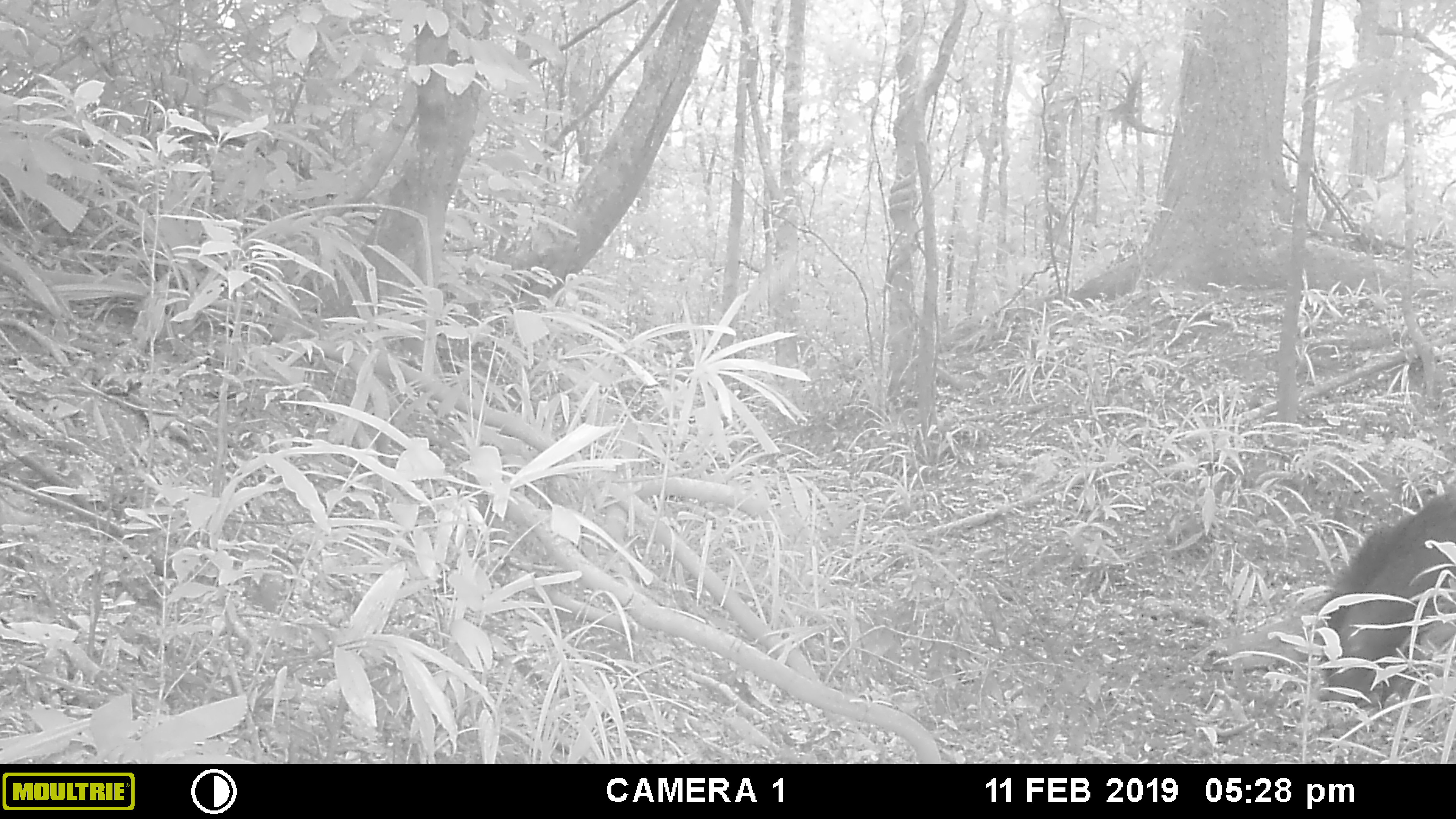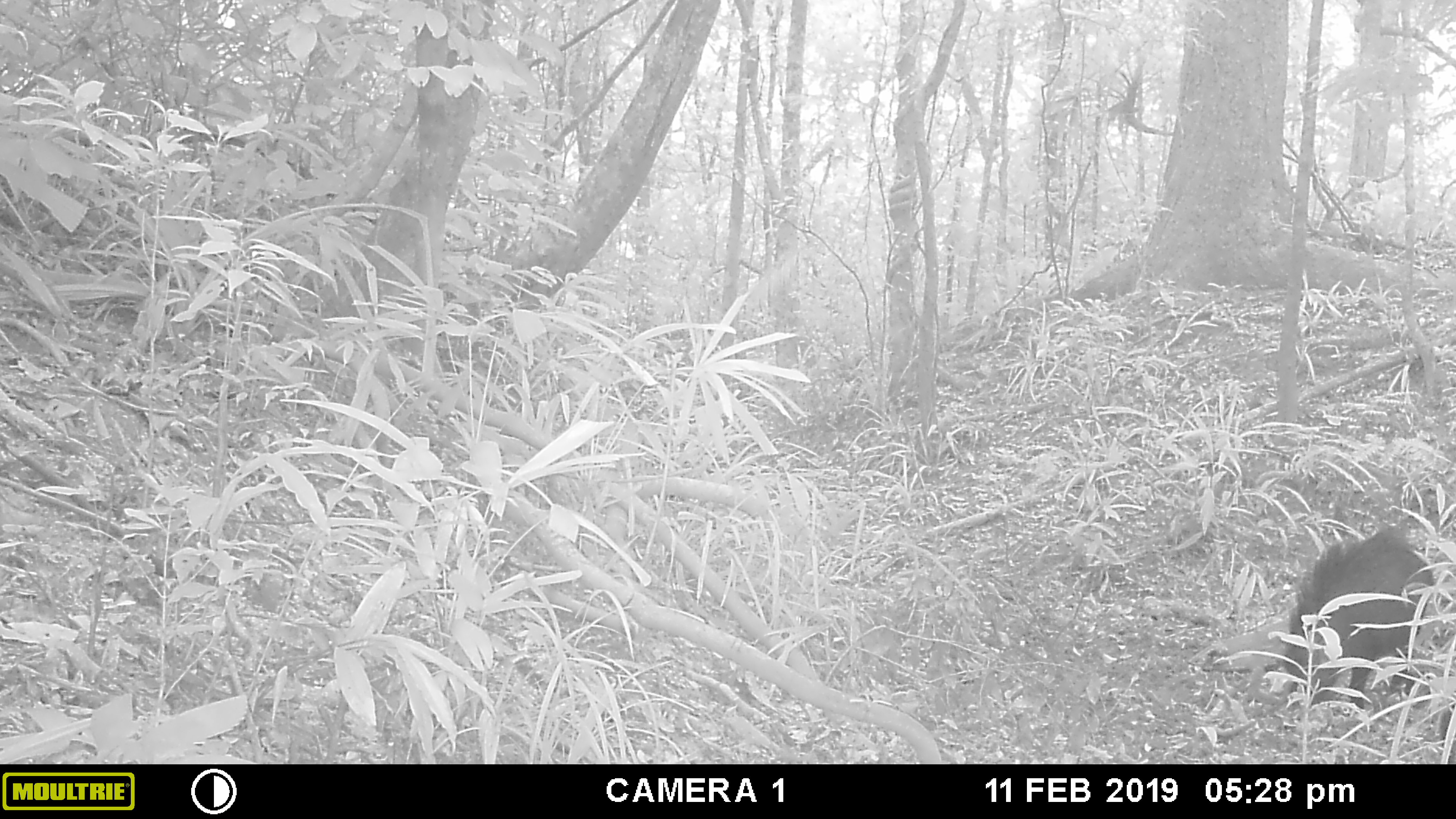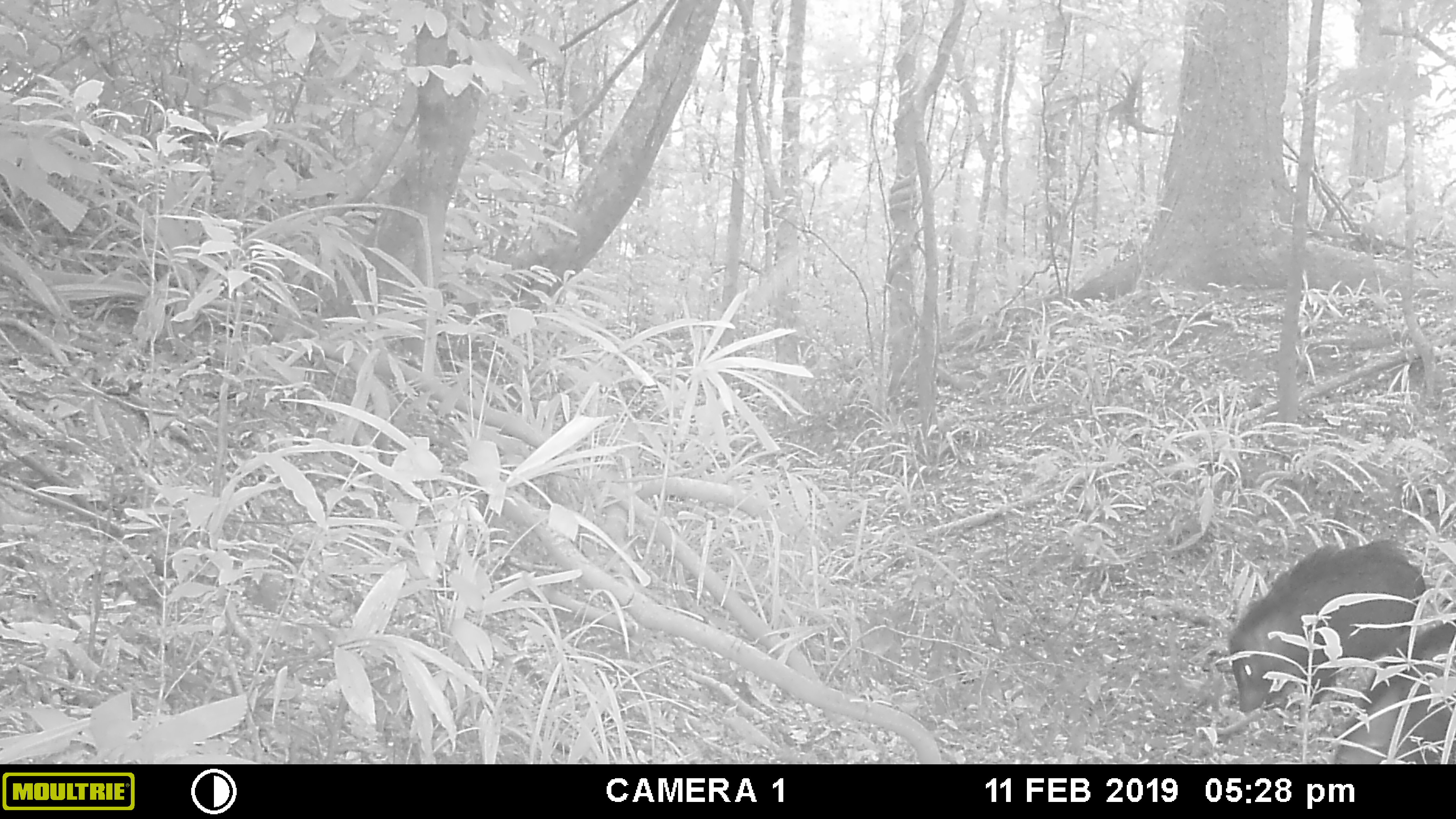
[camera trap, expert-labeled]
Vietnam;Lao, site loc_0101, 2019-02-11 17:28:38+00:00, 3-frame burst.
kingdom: Animalia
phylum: Chordata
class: Mammalia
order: Artiodactyla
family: Suidae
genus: Sus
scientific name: Sus scrofa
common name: eurasian wild pig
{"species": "eurasian wild pig (Sus scrofa)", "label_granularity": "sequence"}